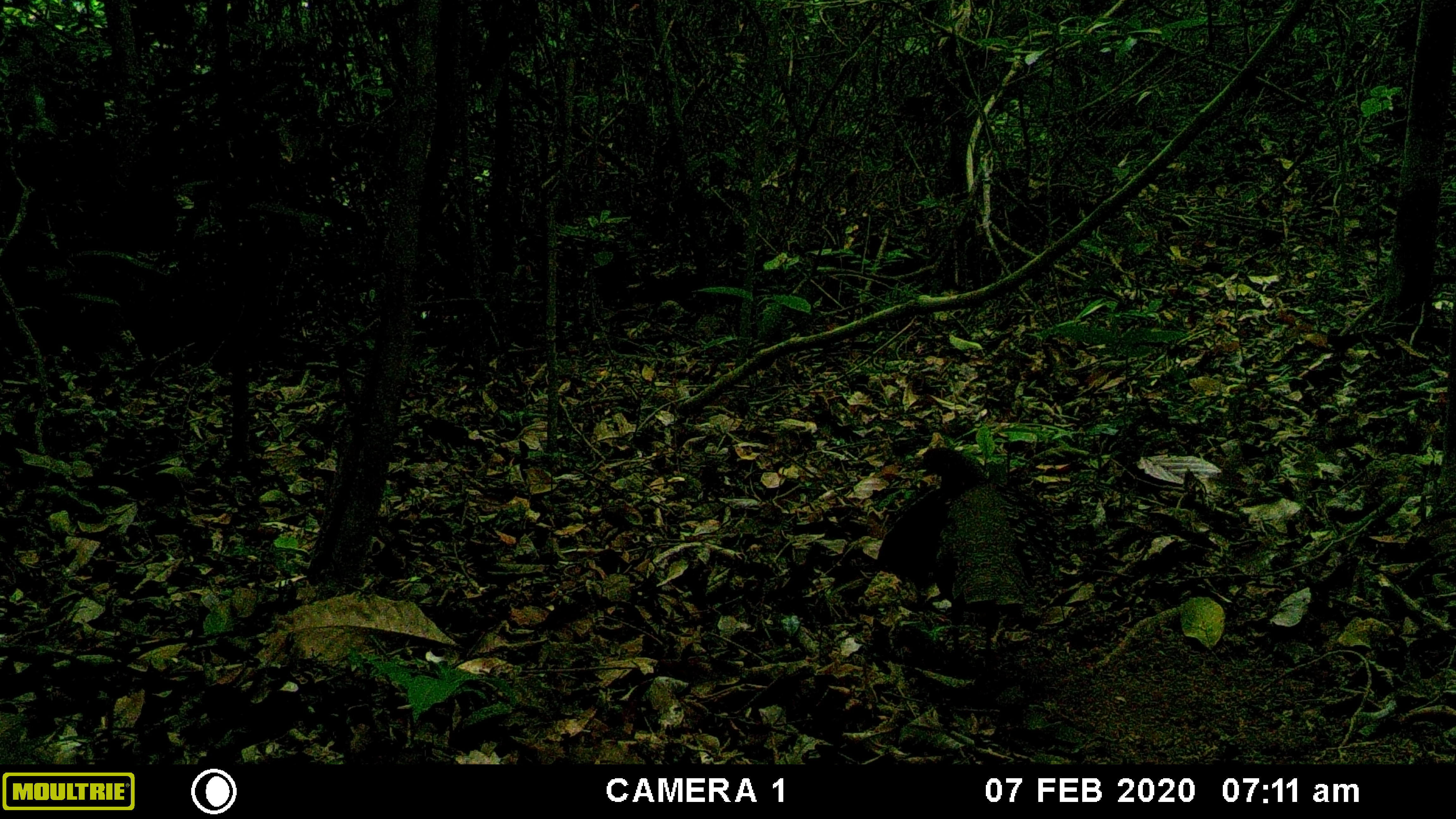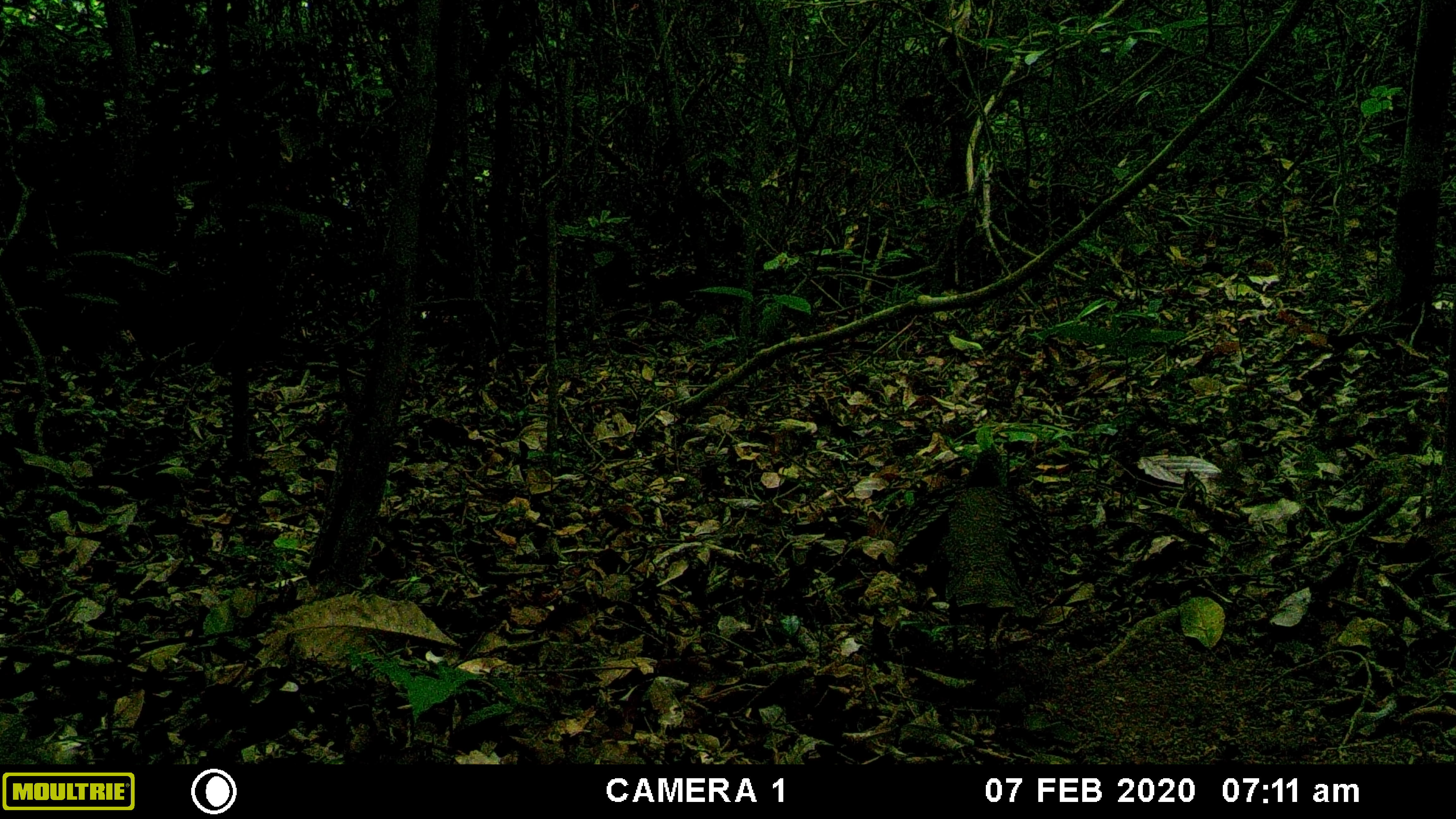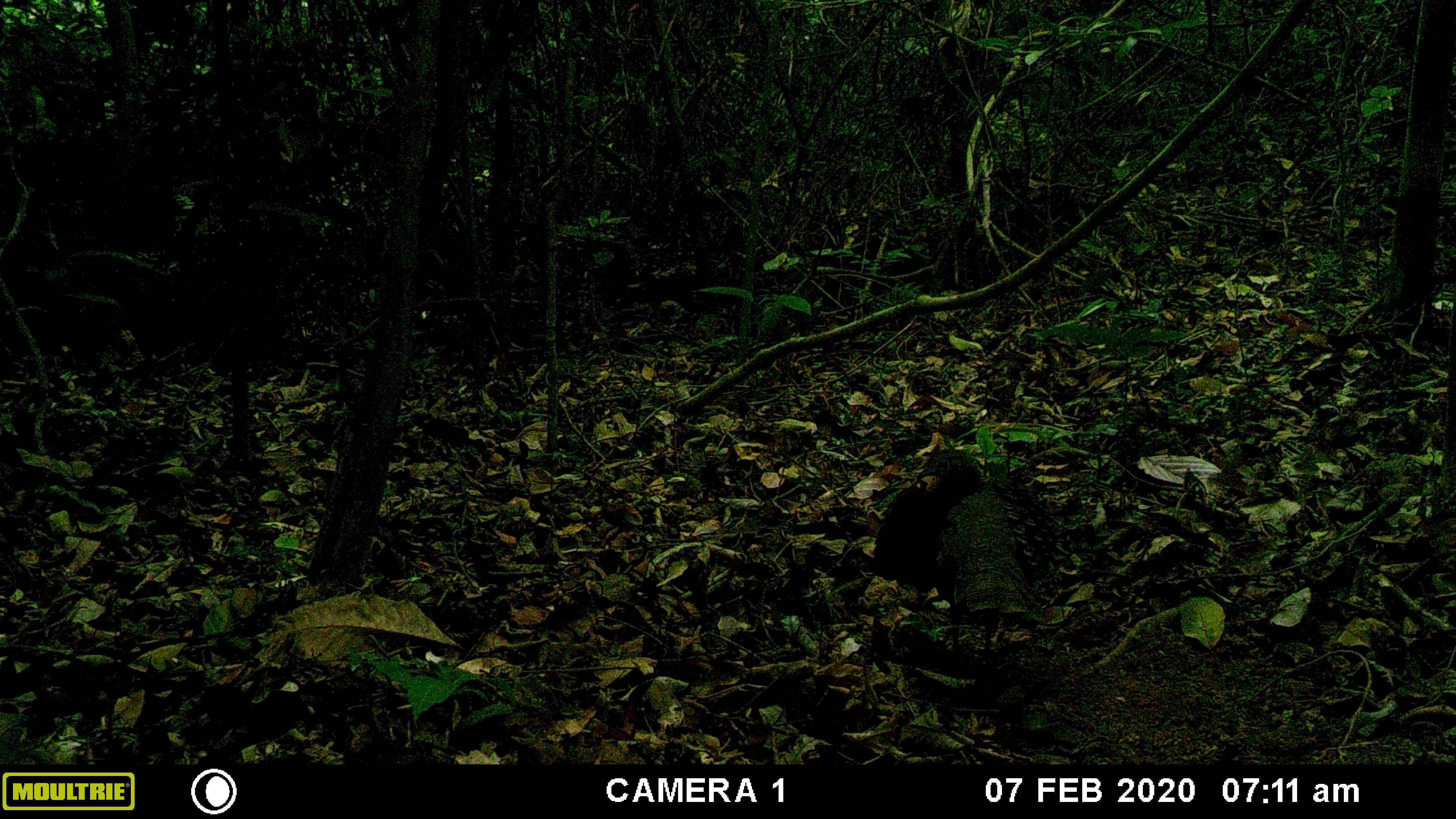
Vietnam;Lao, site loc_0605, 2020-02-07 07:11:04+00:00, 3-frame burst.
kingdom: Animalia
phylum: Chordata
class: Aves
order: Galliformes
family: Phasianidae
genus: Polyplectron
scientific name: Polyplectron bicalcaratum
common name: gray peacock-pheasant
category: grey peacock pheasant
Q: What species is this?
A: Grey peacock pheasant (gray peacock-pheasant) (Polyplectron bicalcaratum).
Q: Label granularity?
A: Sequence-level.